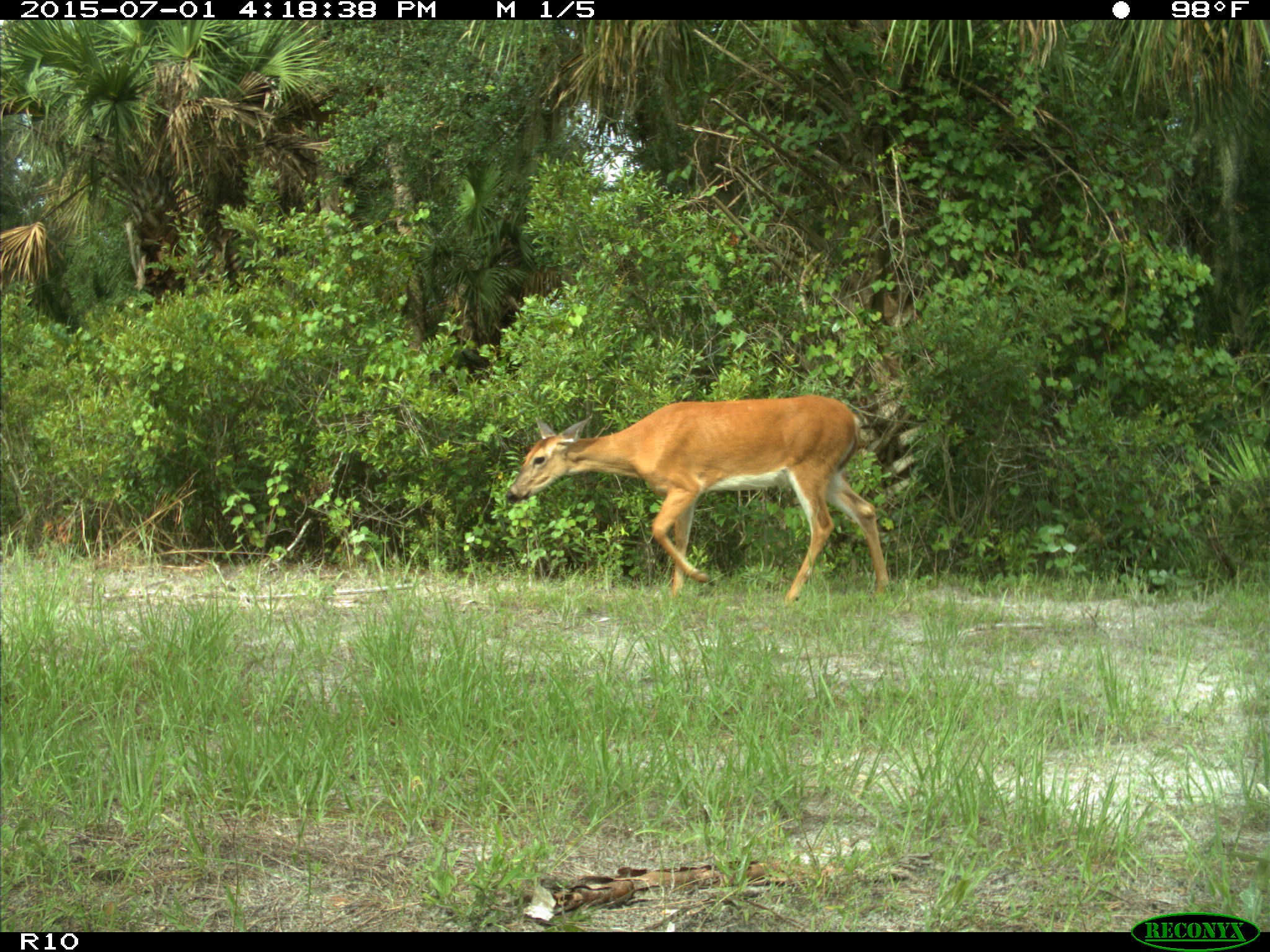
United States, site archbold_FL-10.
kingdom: Animalia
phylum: Chordata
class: Mammalia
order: Artiodactyla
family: Cervidae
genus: Odocoileus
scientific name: Odocoileus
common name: deer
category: unidentified deer